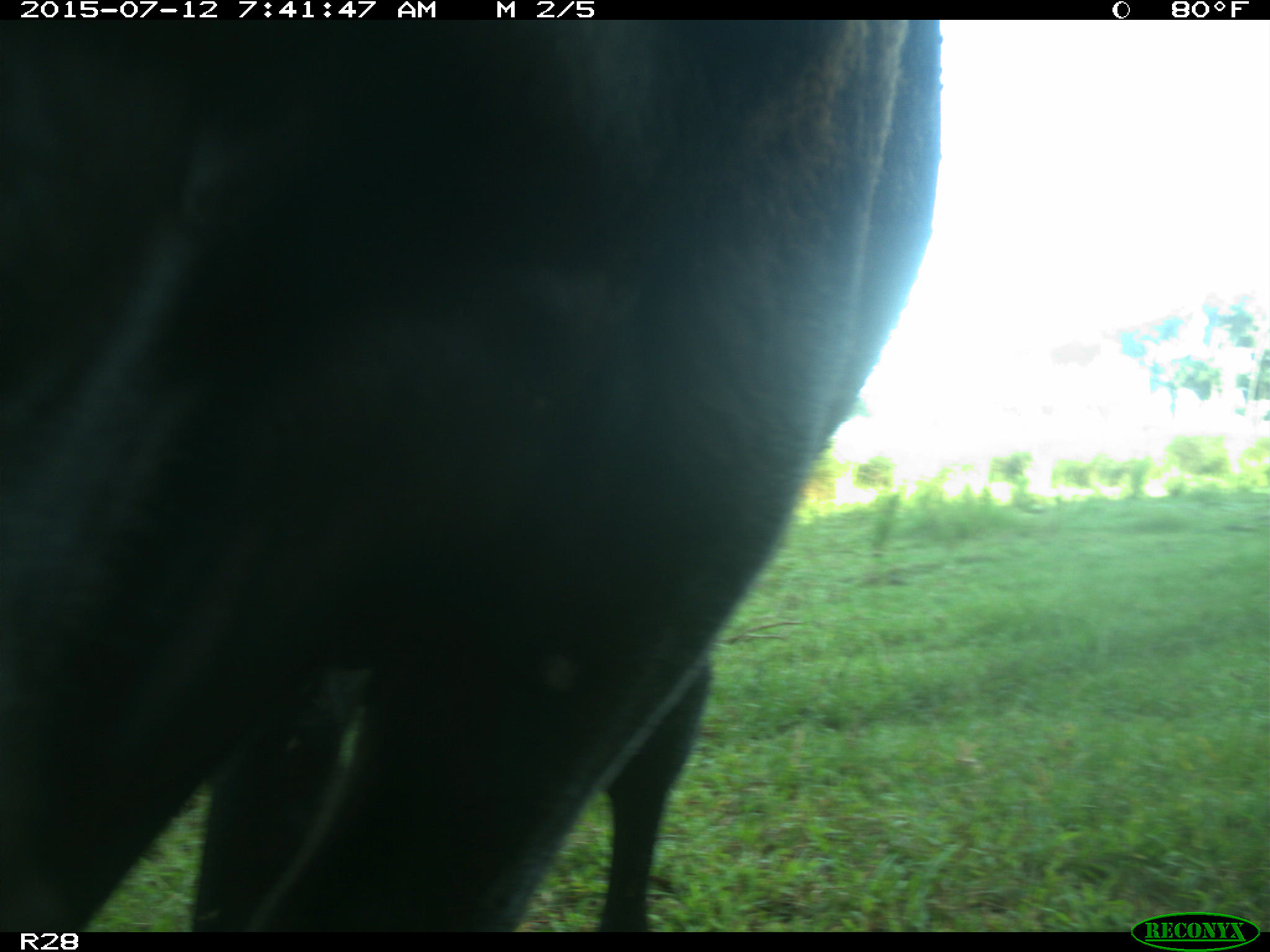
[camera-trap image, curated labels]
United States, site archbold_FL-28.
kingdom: Animalia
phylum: Chordata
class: Mammalia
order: Artiodactyla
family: Bovidae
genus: Bos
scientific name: Bos taurus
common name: domestic cow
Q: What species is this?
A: Bos taurus (domestic cow).